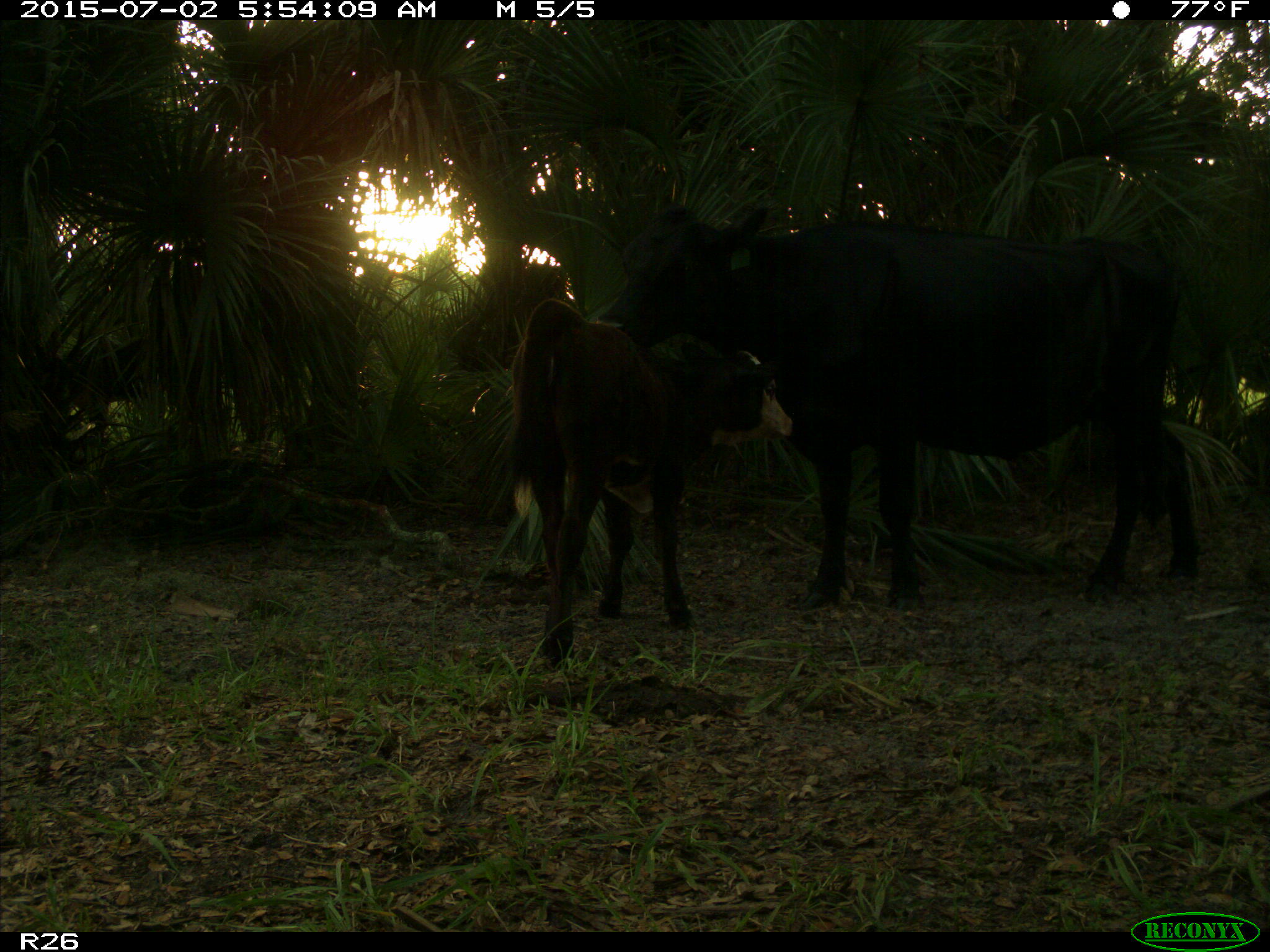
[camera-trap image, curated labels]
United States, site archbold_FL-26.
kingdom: Animalia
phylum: Chordata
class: Mammalia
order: Artiodactyla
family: Bovidae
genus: Bos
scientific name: Bos taurus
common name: domestic cow